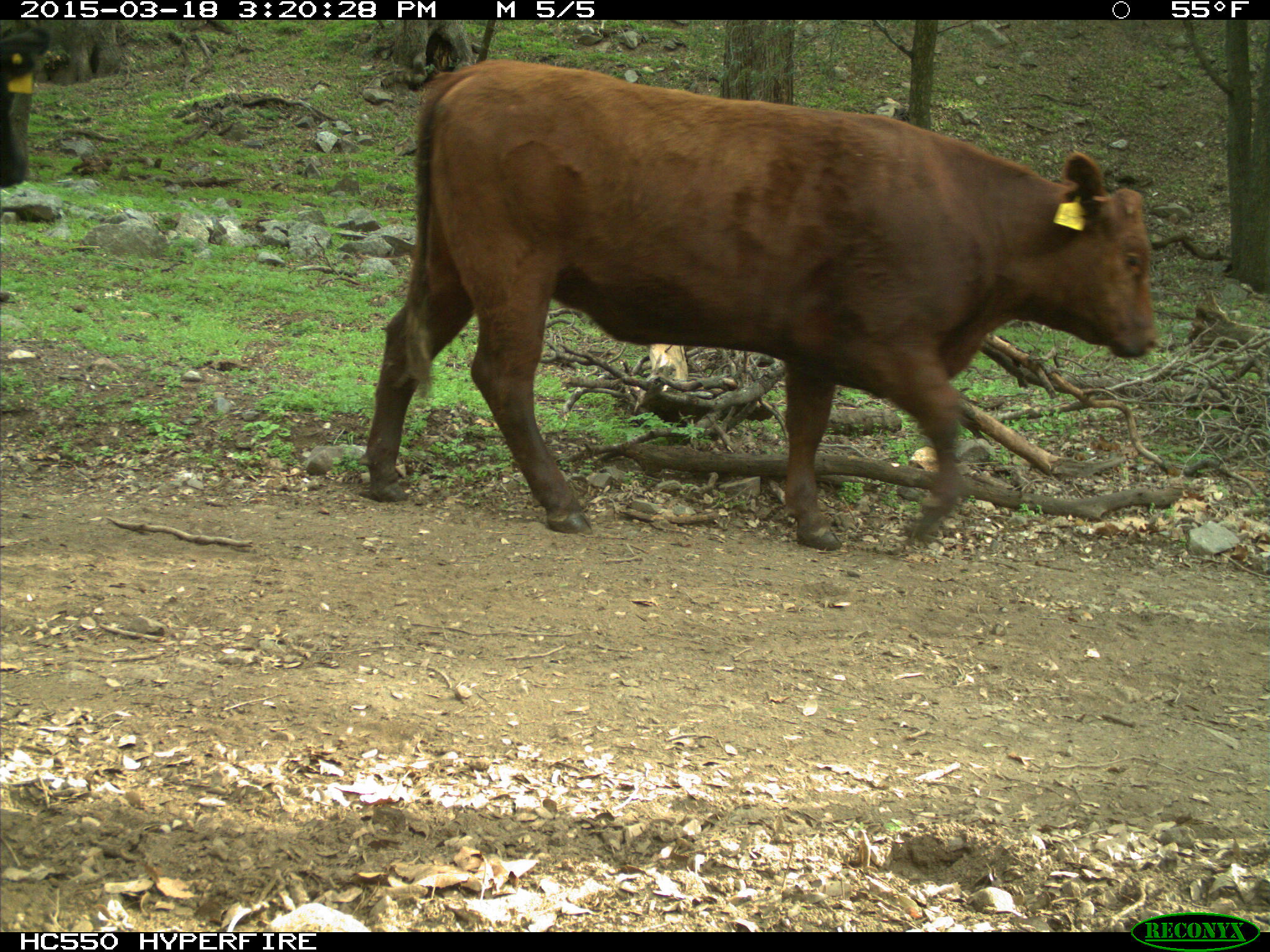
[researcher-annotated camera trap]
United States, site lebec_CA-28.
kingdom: Animalia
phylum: Chordata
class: Mammalia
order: Artiodactyla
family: Bovidae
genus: Bos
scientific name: Bos taurus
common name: domestic cow